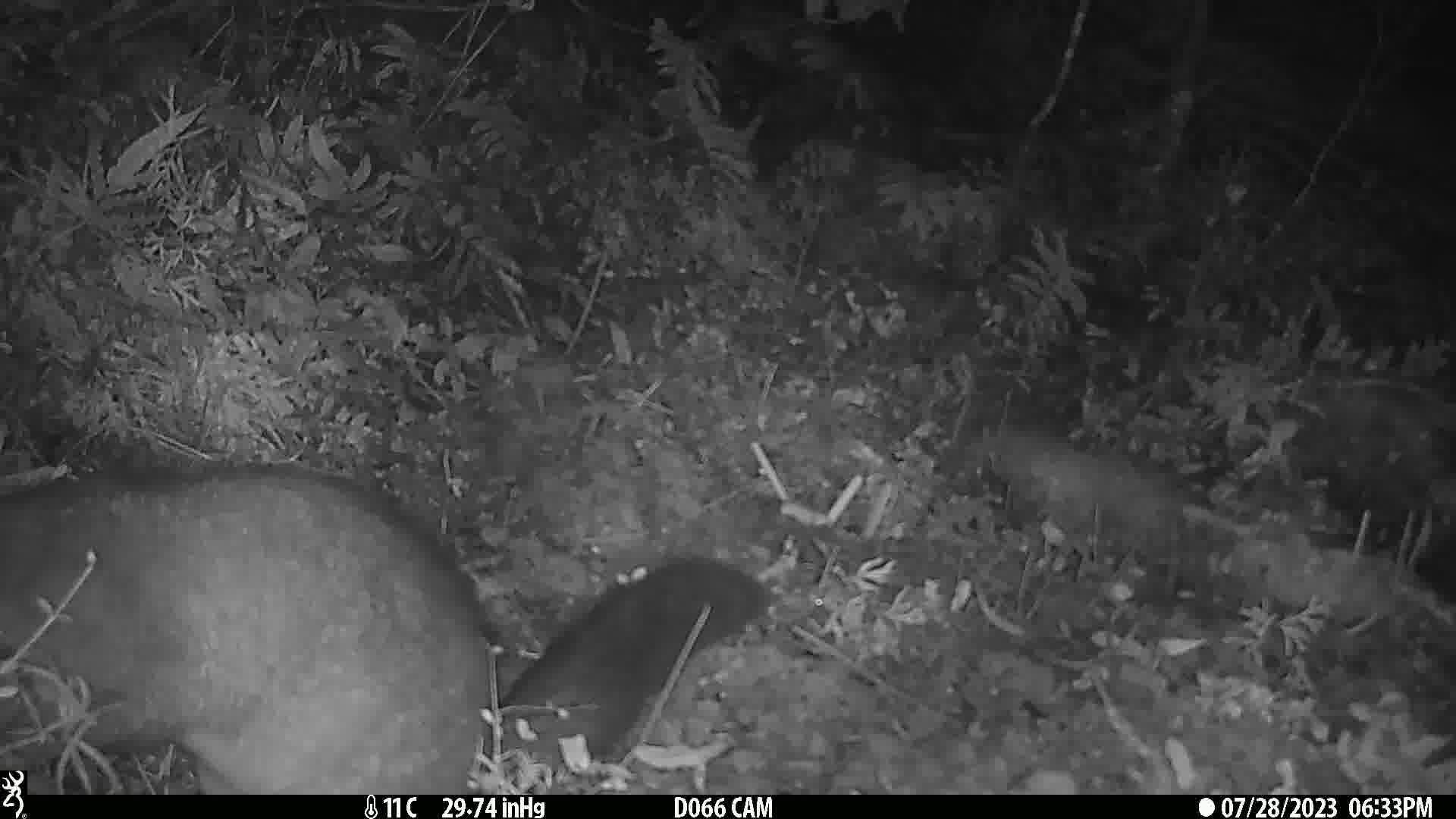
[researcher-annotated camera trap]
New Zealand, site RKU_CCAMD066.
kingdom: Animalia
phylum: Chordata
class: Mammalia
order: Diprotodontia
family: Phalangeridae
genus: Trichosurus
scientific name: Trichosurus vulpecula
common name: common brushtail possum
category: possum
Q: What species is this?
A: Possum (common brushtail possum) (Trichosurus vulpecula).